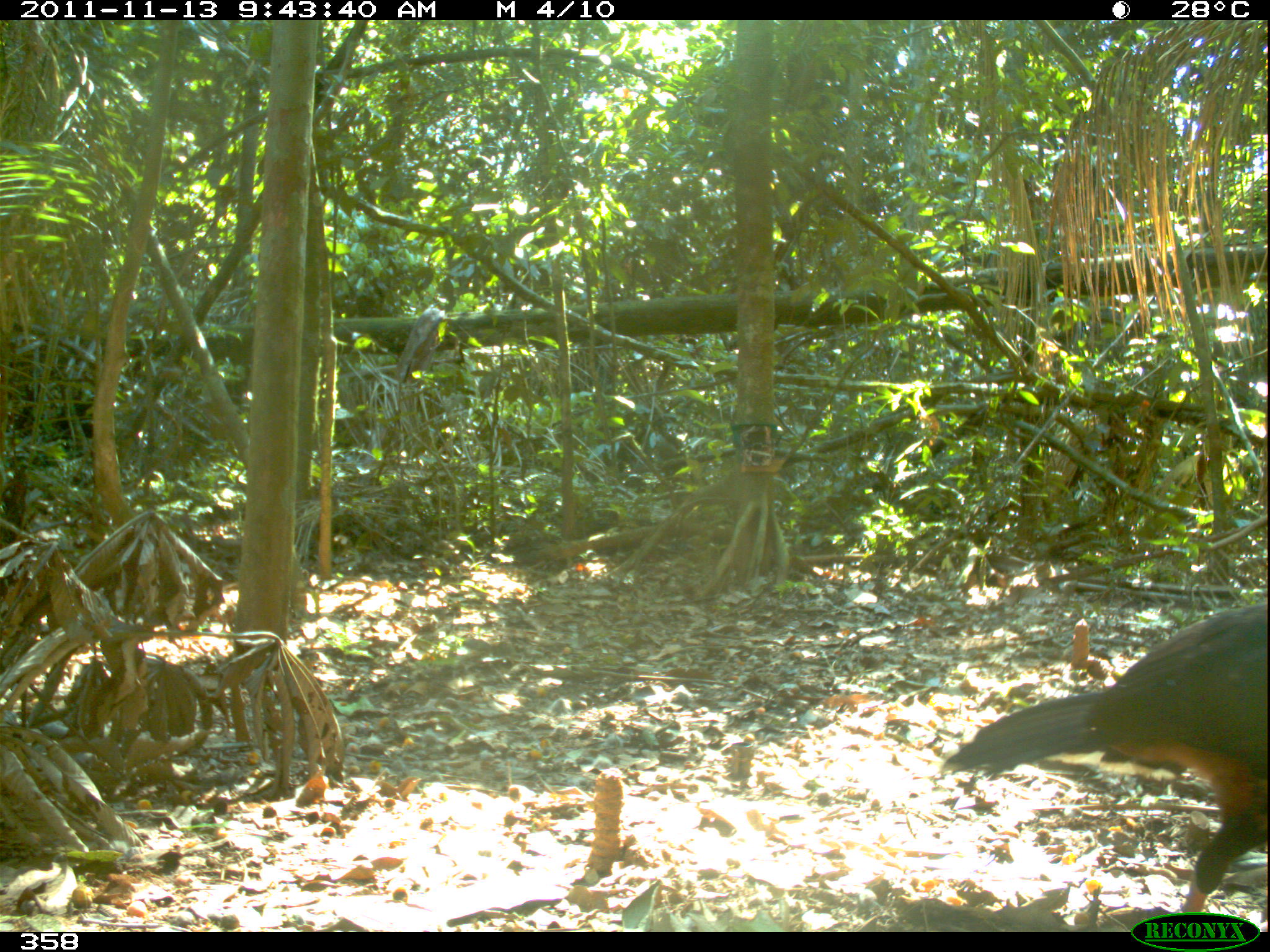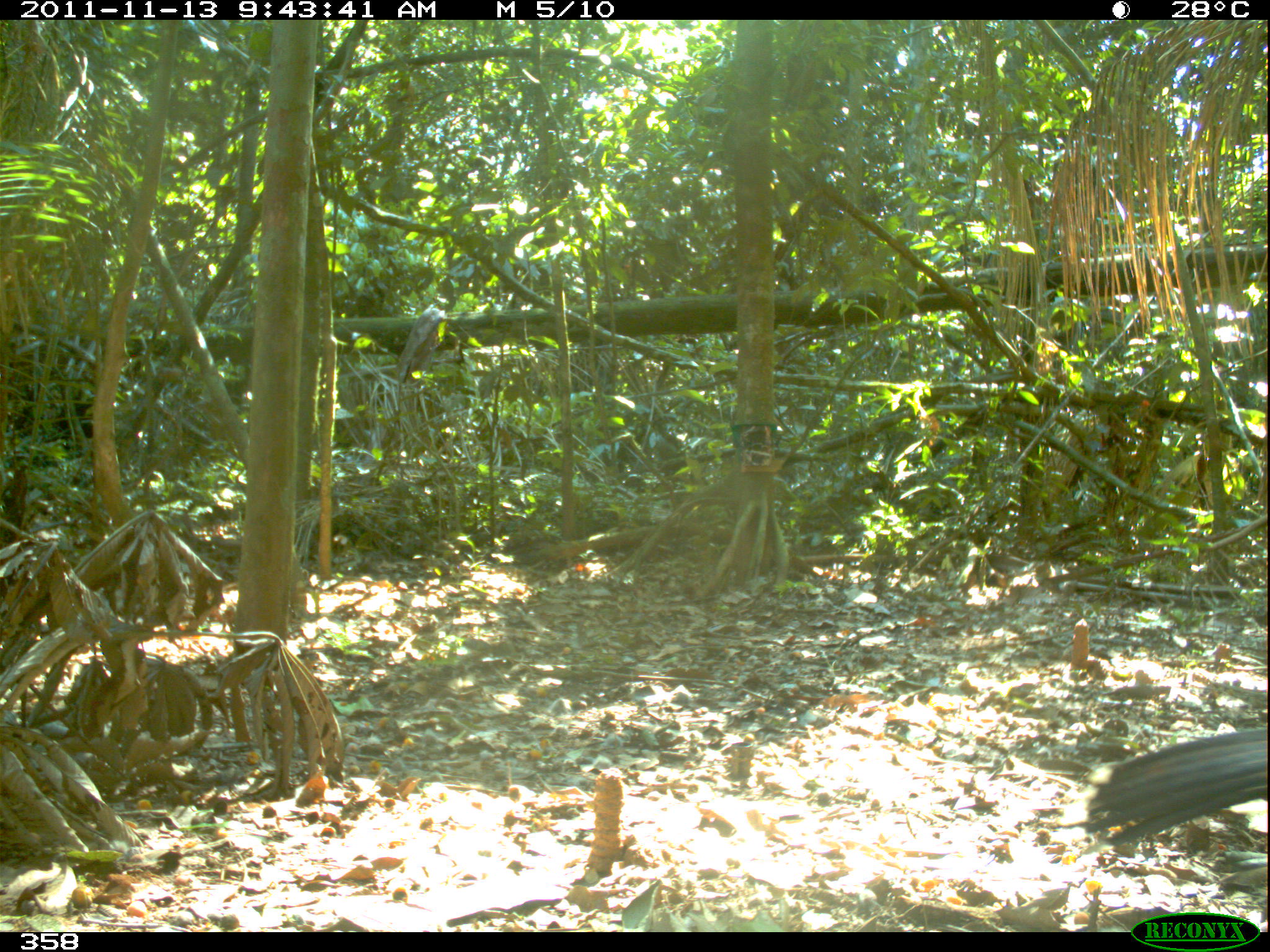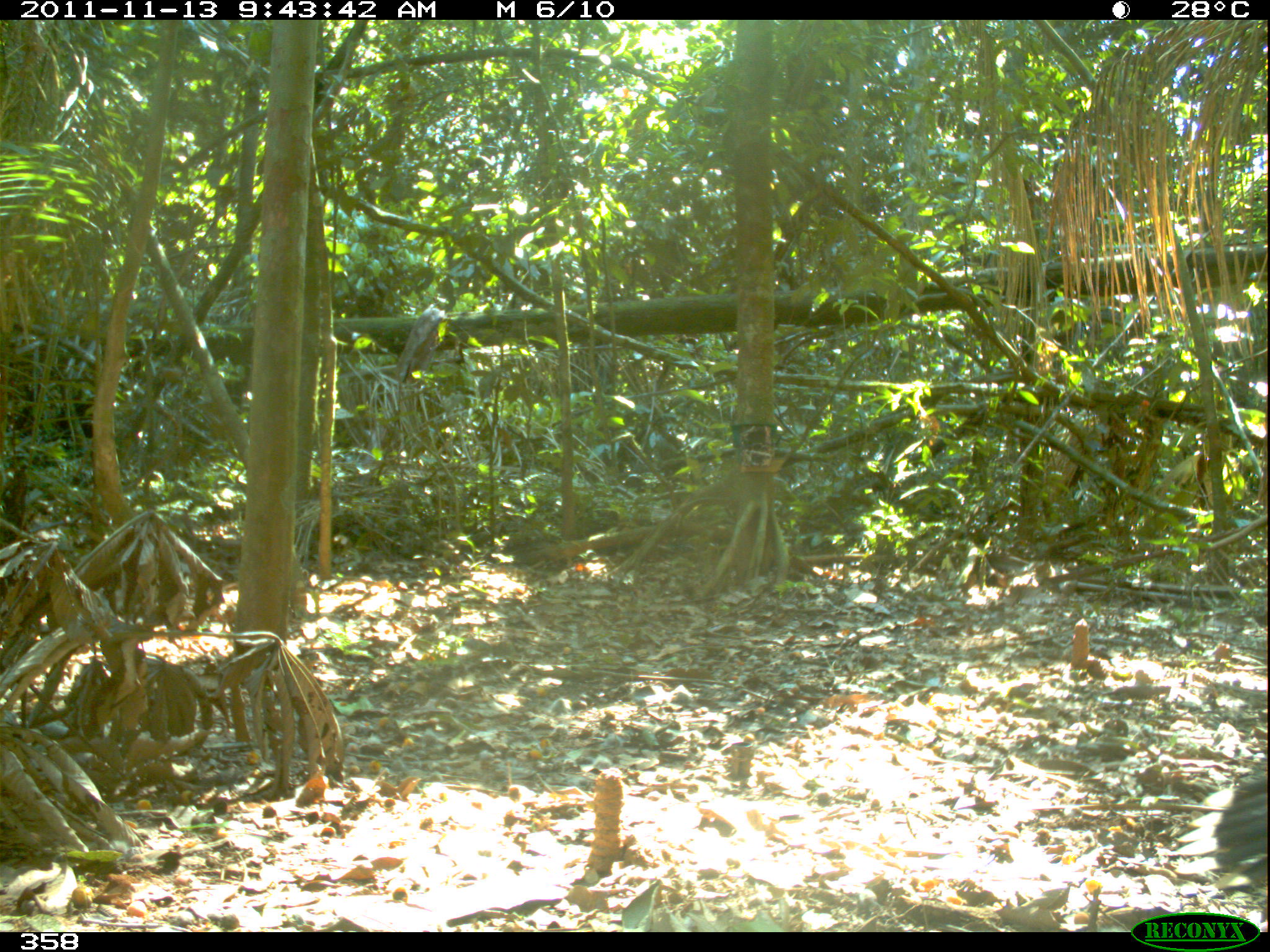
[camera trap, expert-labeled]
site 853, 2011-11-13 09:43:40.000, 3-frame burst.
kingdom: Animalia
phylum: Chordata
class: Aves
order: Galliformes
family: Cracidae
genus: Mitu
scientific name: Mitu tuberosum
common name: razor-billed curassow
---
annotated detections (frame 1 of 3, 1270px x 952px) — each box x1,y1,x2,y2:
mitu tuberosum: 939,595,1268,924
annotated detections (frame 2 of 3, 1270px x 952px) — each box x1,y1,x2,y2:
mitu tuberosum: 1083,722,1270,847